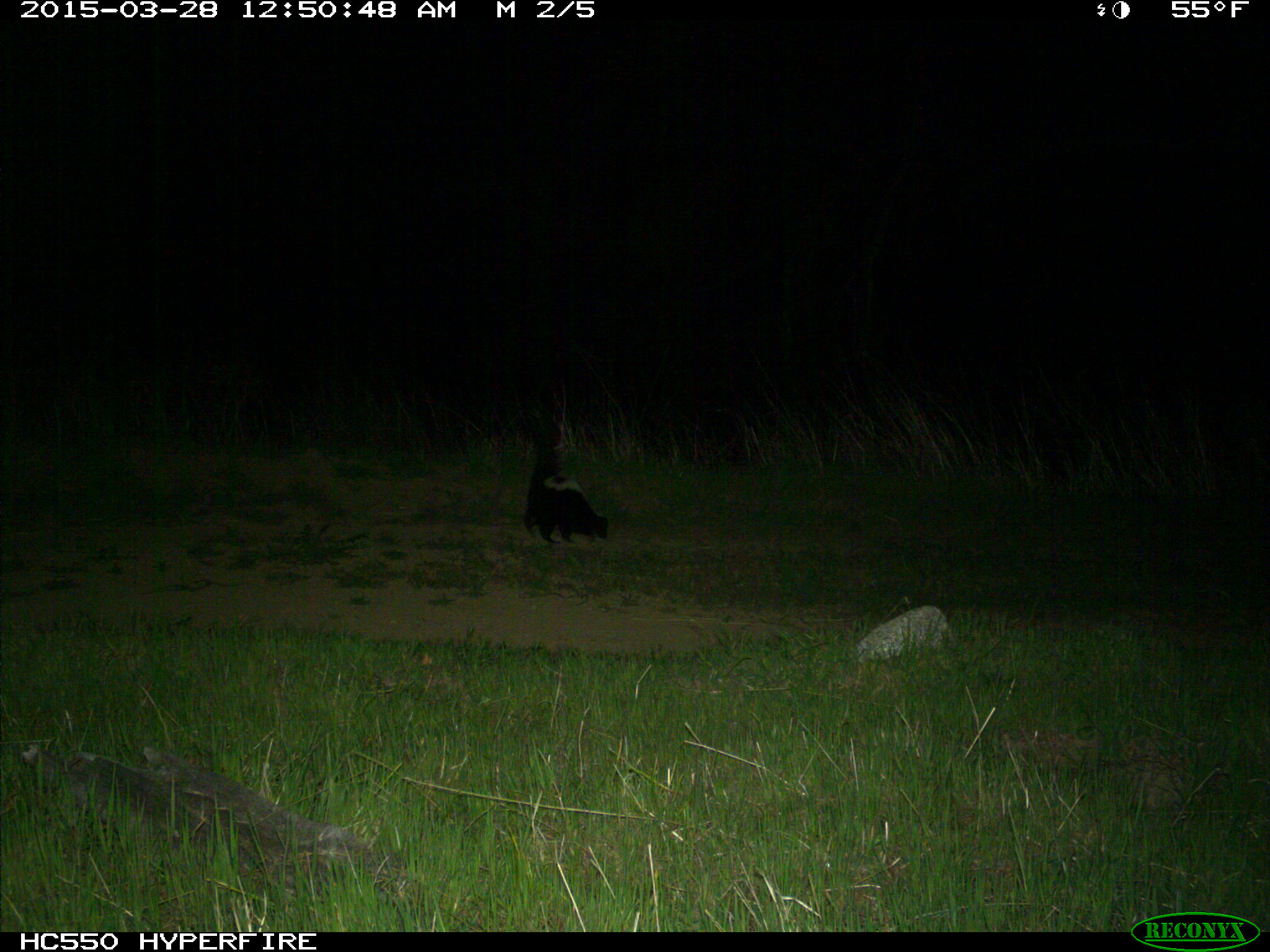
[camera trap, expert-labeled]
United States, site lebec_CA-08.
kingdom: Animalia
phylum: Chordata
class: Mammalia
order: Carnivora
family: Mephitidae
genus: Mephitis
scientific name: Mephitis mephitis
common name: striped skunk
Mephitis mephitis (striped skunk).